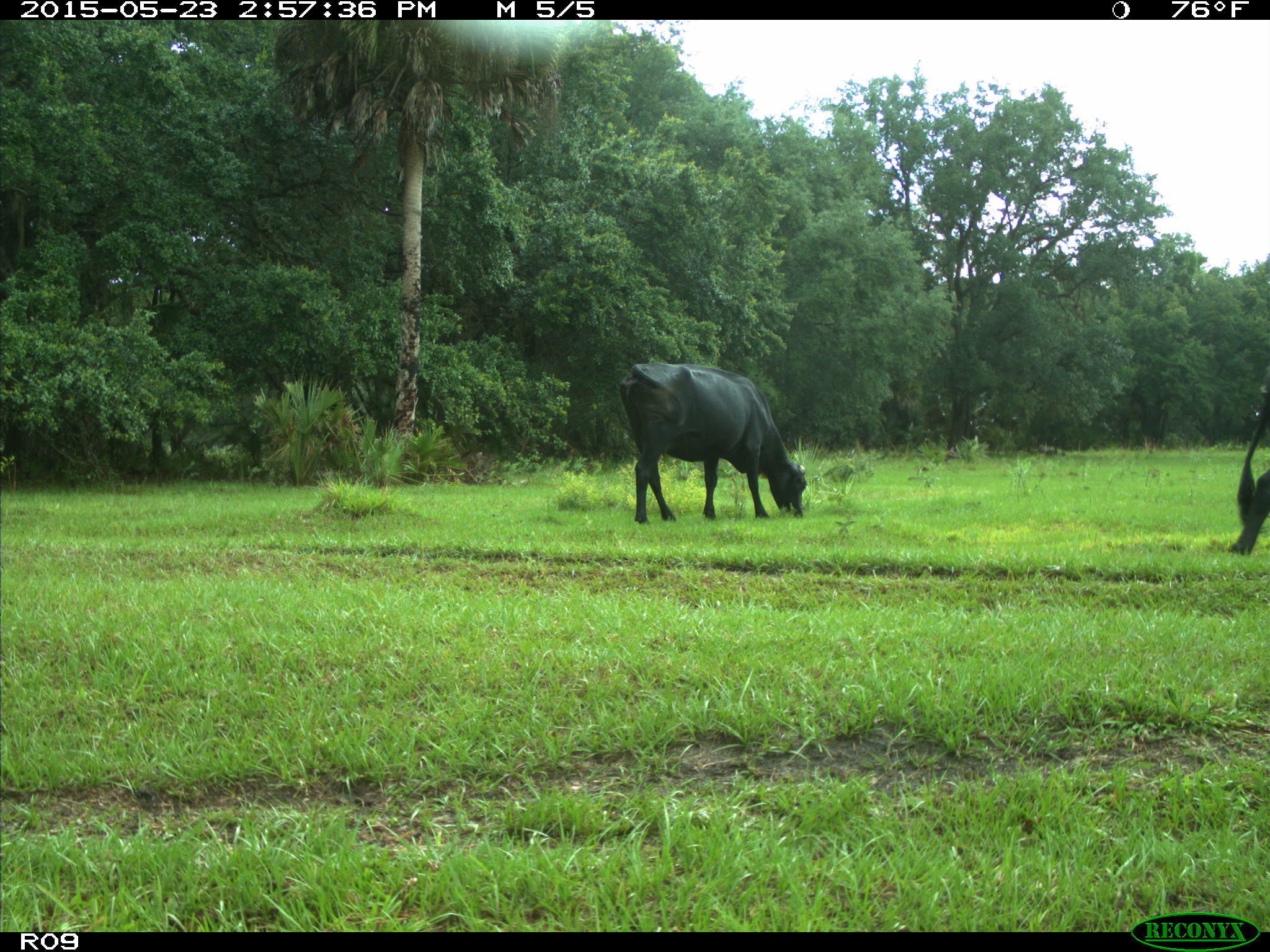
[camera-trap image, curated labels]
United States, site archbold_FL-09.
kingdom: Animalia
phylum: Chordata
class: Mammalia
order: Artiodactyla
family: Bovidae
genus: Bos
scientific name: Bos taurus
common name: domestic cow